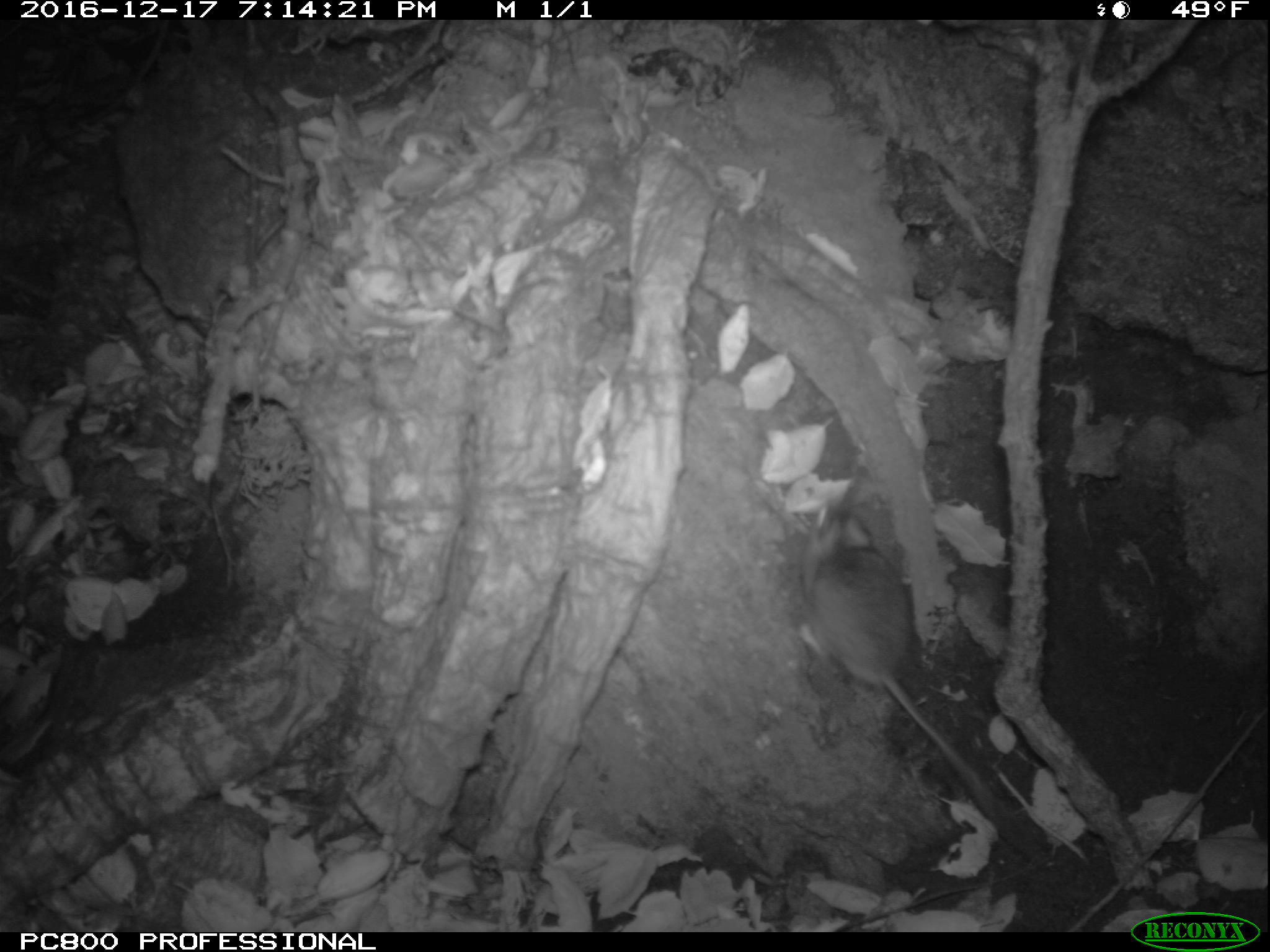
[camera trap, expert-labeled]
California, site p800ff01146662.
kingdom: Animalia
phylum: Chordata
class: Mammalia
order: Rodentia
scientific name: Rodentia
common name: rodent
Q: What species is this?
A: Rodent (Rodentia).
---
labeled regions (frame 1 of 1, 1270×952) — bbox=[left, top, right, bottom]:
rodent: bbox=[798, 497, 1041, 863]